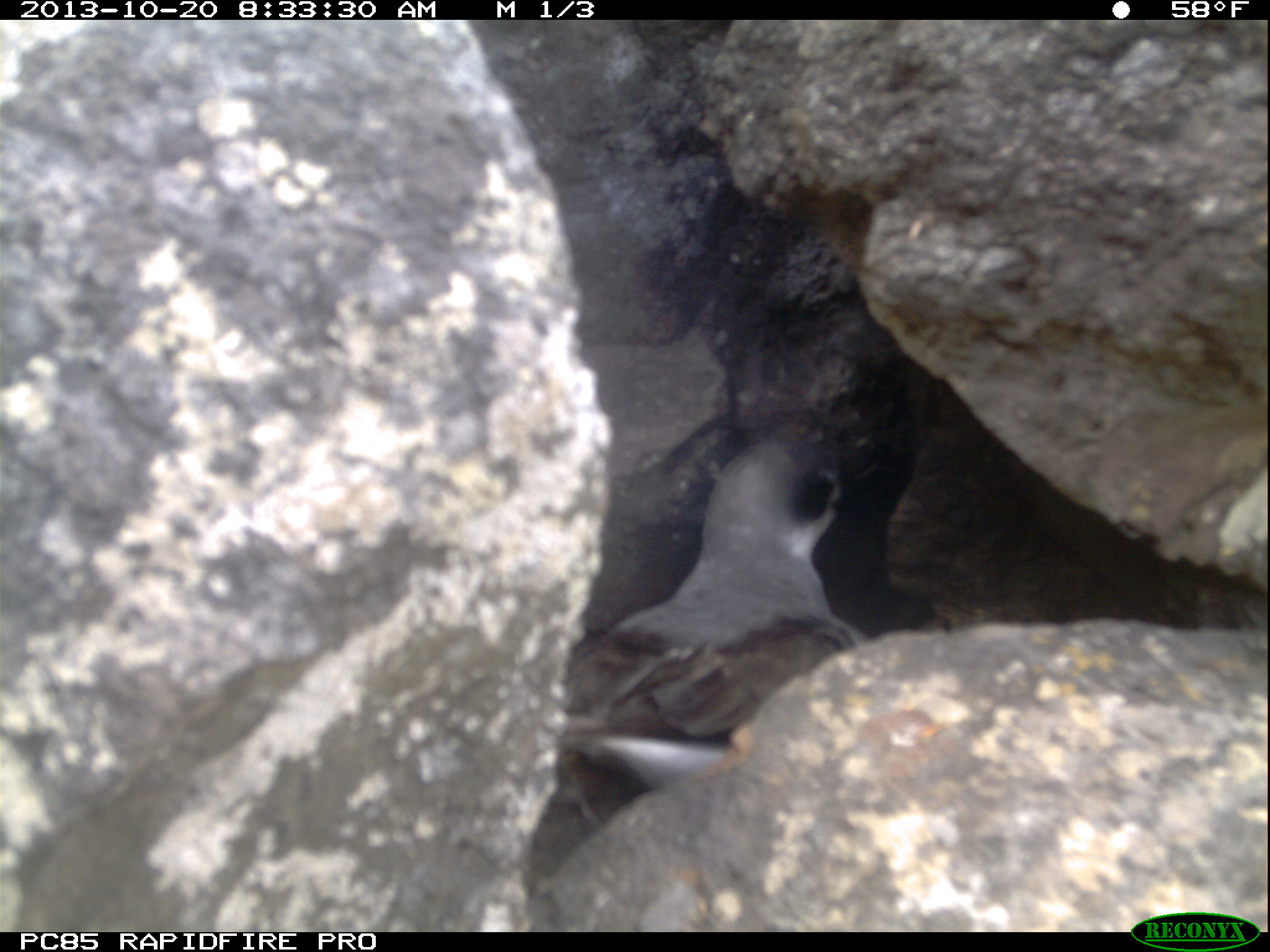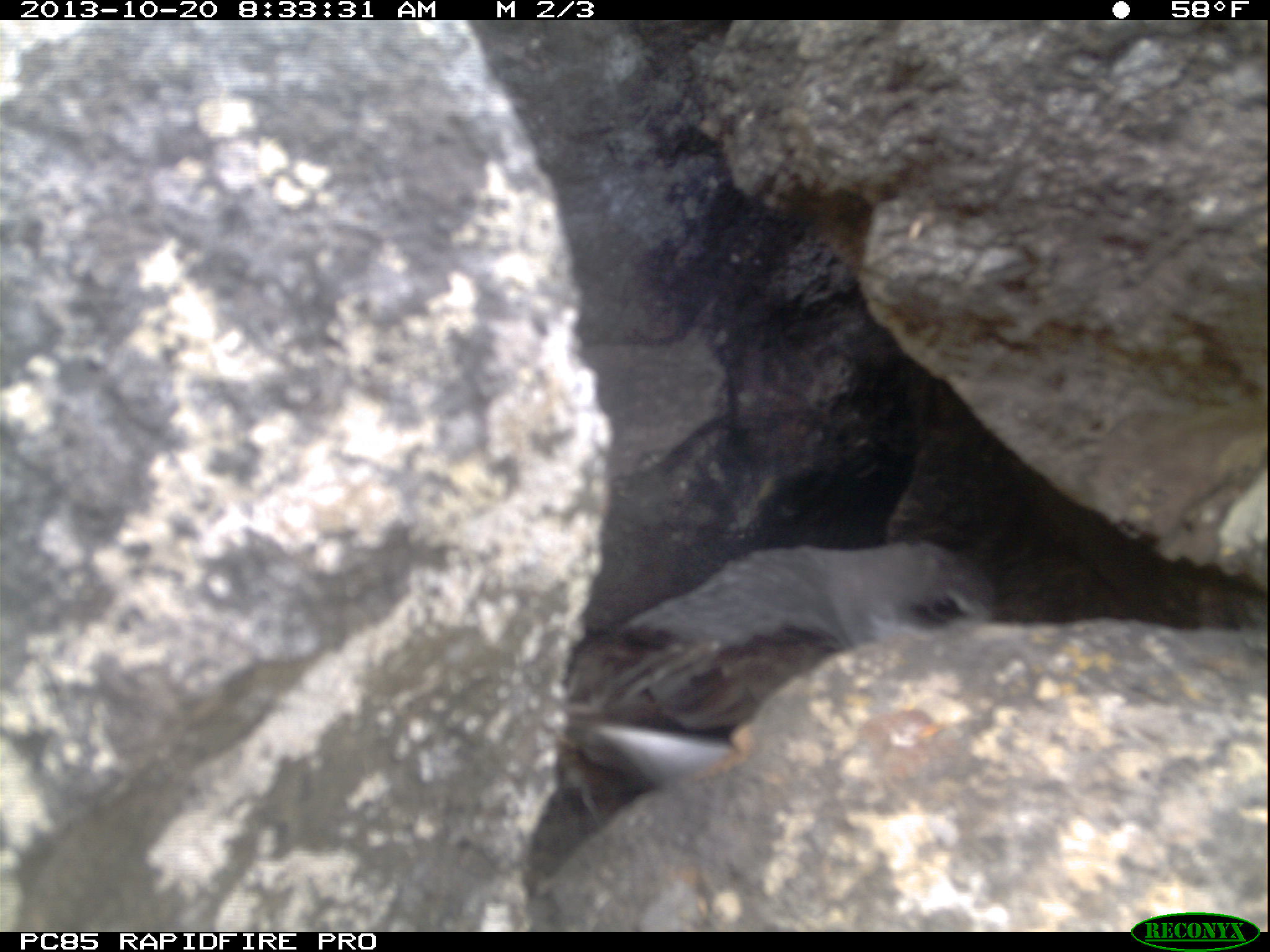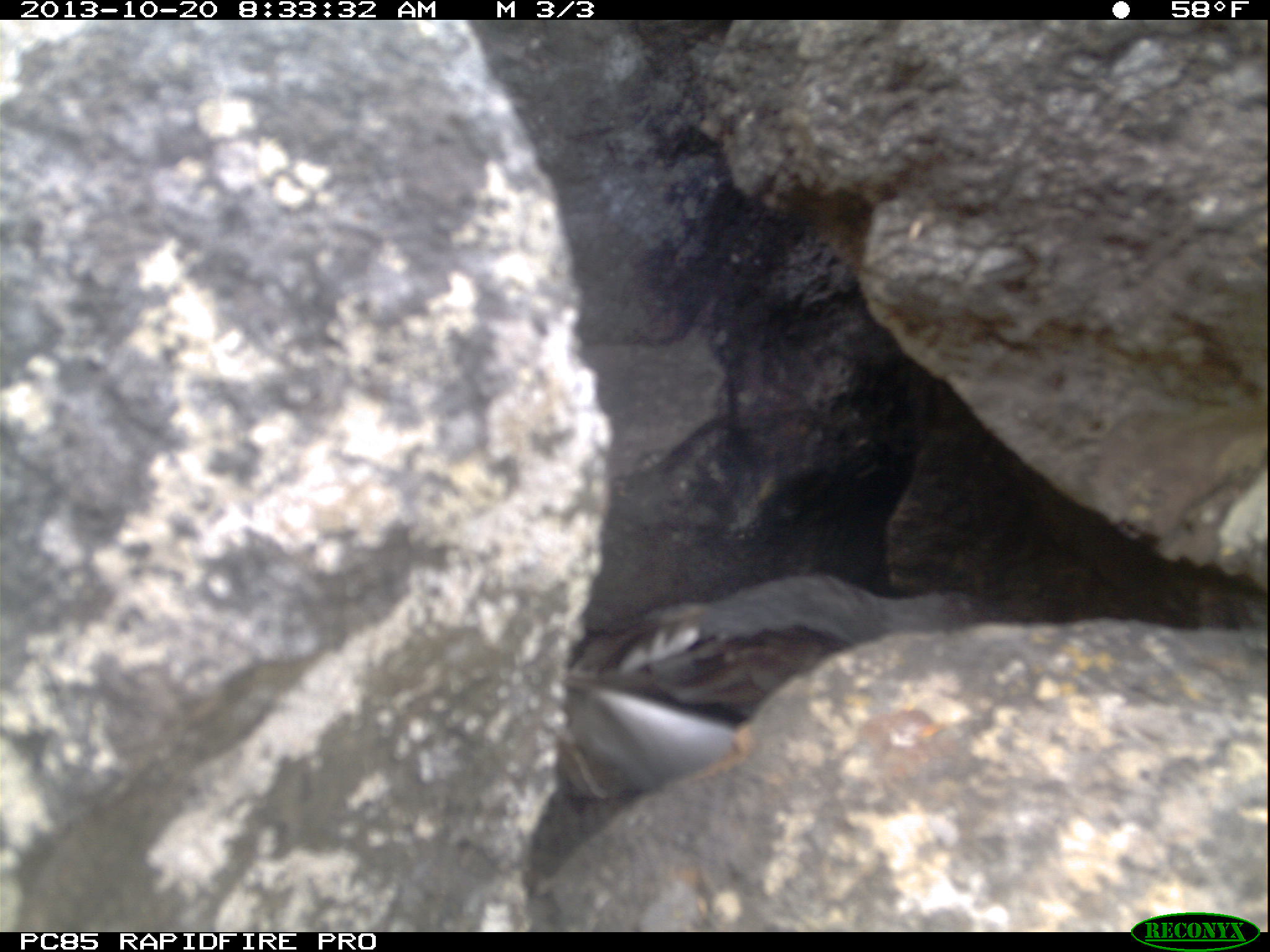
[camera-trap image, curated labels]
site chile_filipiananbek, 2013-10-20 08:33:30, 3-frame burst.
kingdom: Animalia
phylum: Chordata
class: Aves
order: Procellariiformes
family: Procellariidae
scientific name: Procellariidae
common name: petrel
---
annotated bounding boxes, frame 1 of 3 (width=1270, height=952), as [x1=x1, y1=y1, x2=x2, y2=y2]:
petrel: [x1=527, y1=430, x2=868, y2=863]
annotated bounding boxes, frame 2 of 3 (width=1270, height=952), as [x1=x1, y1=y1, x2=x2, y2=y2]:
petrel: [x1=559, y1=530, x2=1015, y2=809]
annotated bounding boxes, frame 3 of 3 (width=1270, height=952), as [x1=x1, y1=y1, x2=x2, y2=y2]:
petrel: [x1=531, y1=568, x2=1032, y2=819]